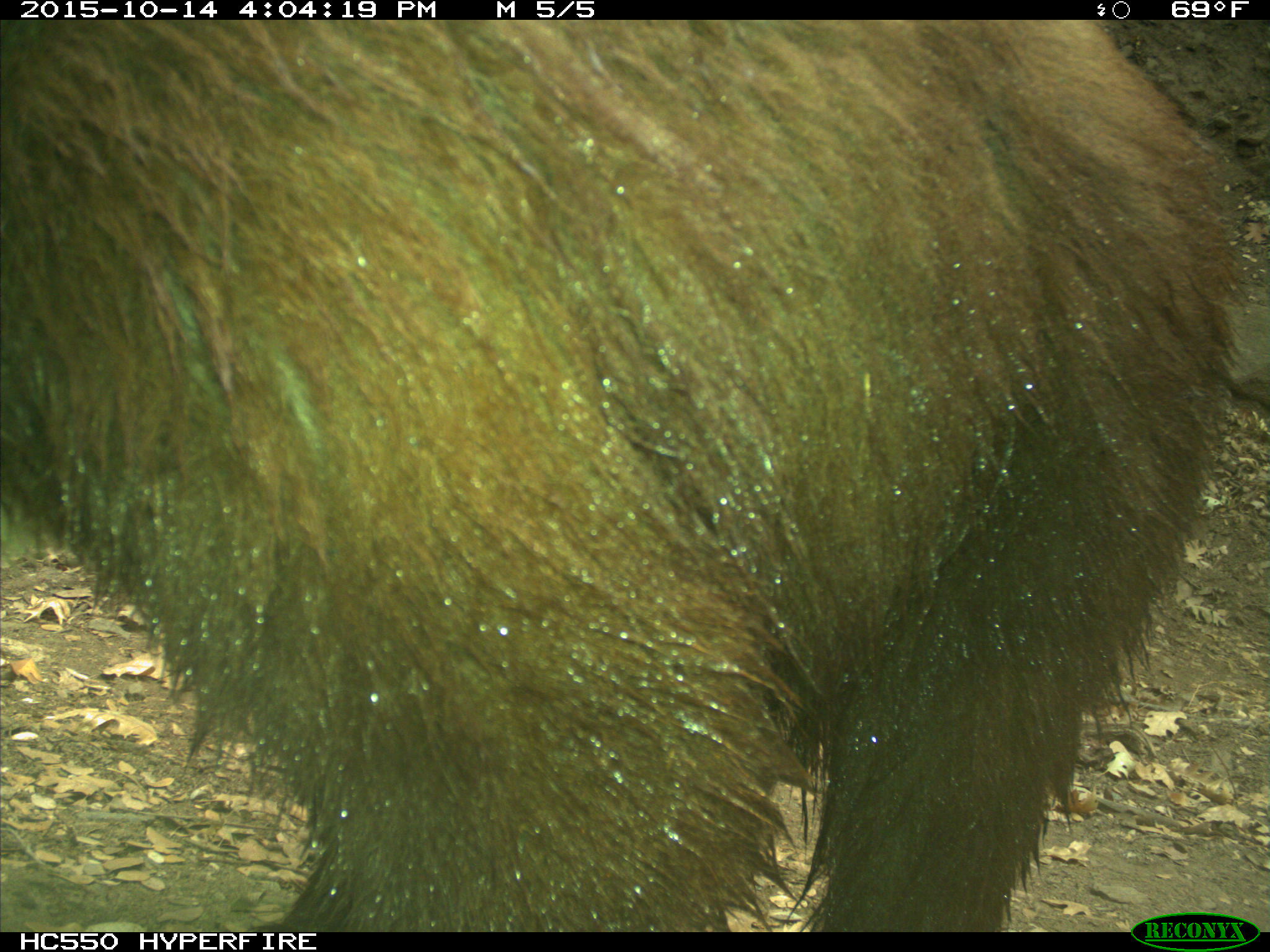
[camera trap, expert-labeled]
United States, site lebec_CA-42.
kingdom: Animalia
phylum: Chordata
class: Mammalia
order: Carnivora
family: Ursidae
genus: Ursus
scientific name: Ursus americanus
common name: american black bear